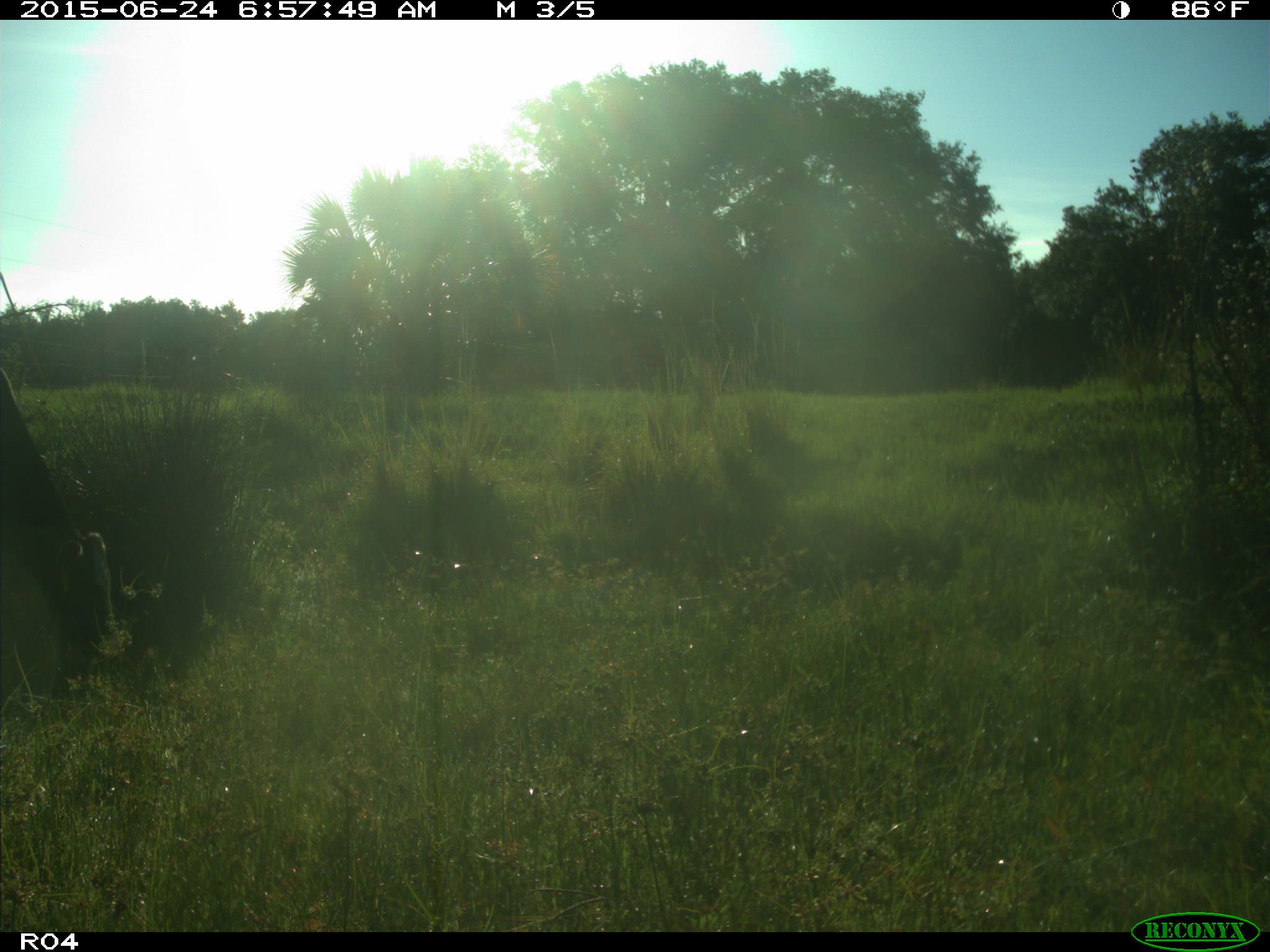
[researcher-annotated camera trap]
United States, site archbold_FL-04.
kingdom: Animalia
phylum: Chordata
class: Mammalia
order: Artiodactyla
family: Bovidae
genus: Bos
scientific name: Bos taurus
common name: domestic cow